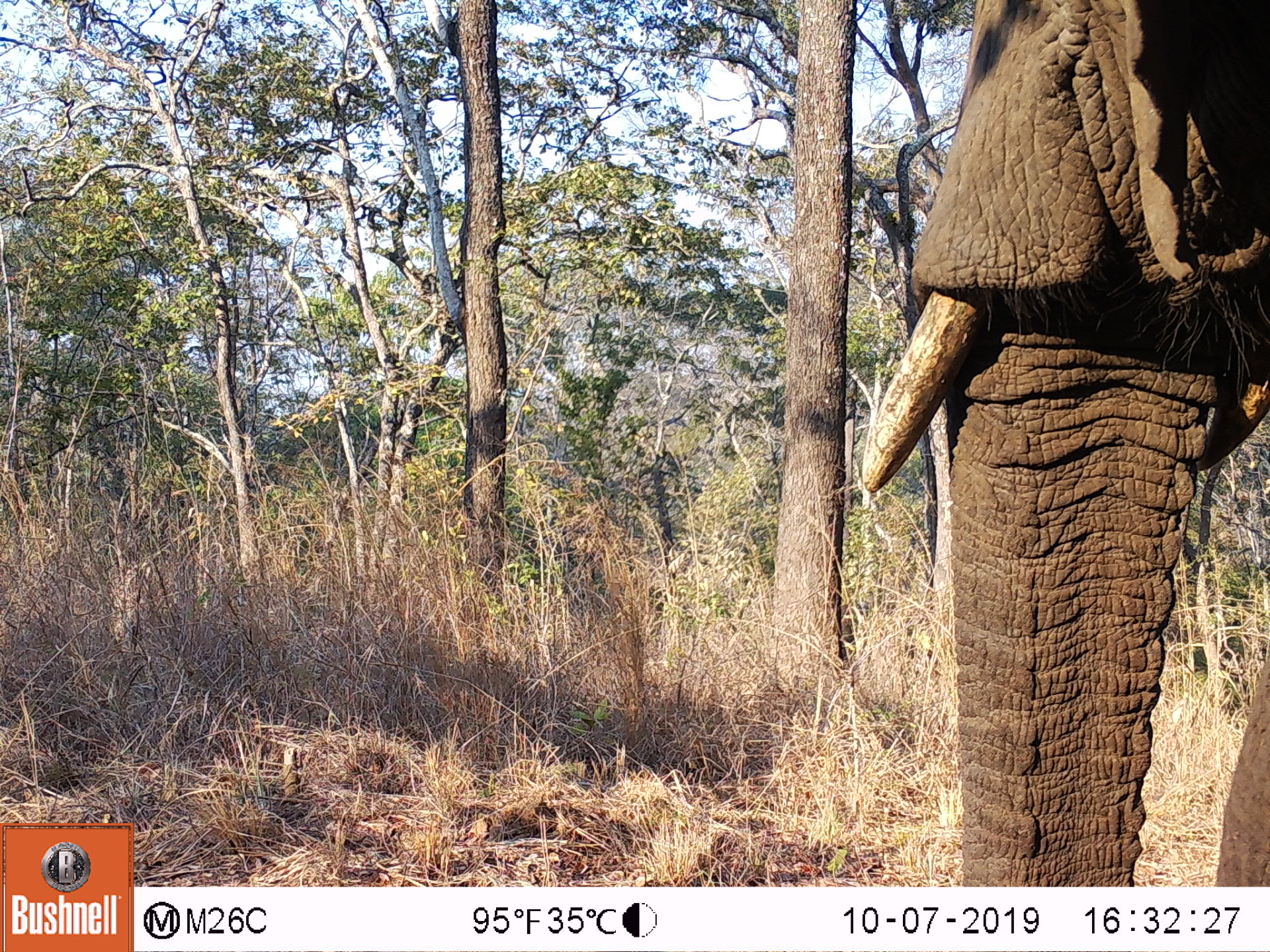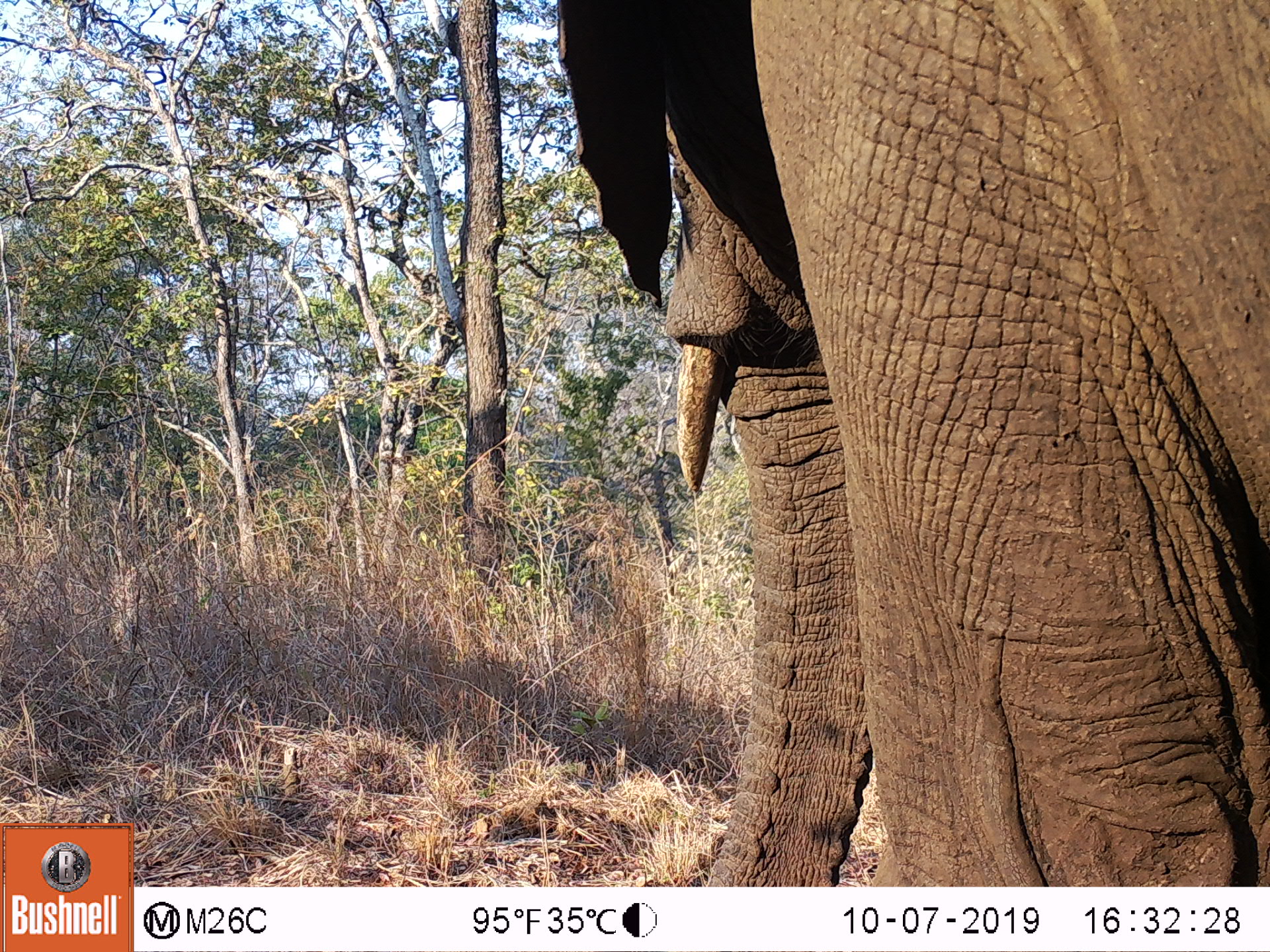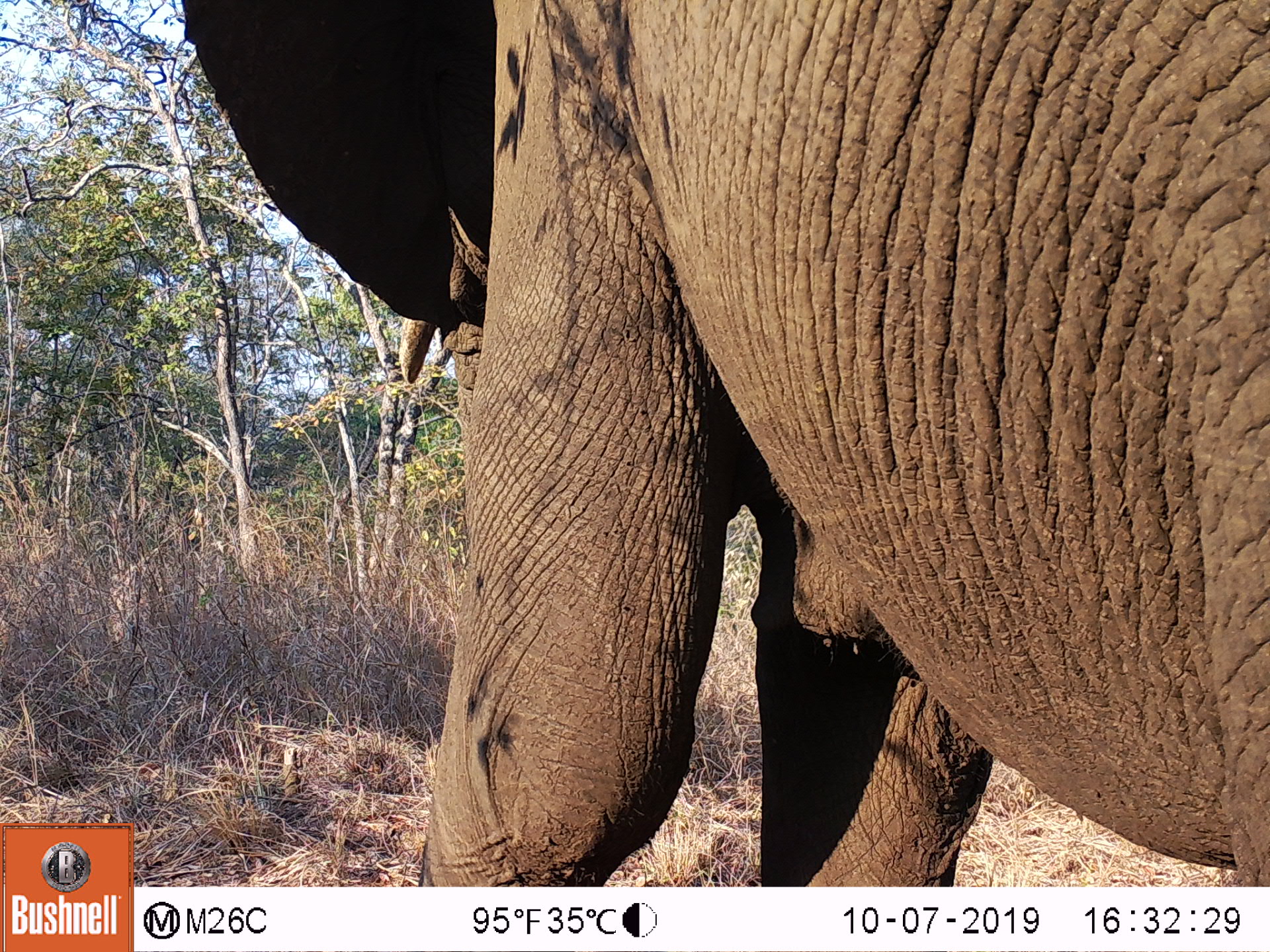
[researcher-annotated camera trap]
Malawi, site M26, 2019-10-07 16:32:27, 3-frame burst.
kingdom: Animalia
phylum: Chordata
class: Mammalia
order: Proboscidea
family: Elephantidae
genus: Loxodonta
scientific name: Loxodonta africana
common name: african savanna elephant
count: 1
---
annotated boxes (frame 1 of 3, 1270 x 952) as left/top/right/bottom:
african savanna elephant: 857/10/1263/882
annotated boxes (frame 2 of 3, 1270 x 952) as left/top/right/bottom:
african savanna elephant: 560/0/1266/878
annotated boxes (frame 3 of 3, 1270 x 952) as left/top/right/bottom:
african savanna elephant: 177/3/1266/880